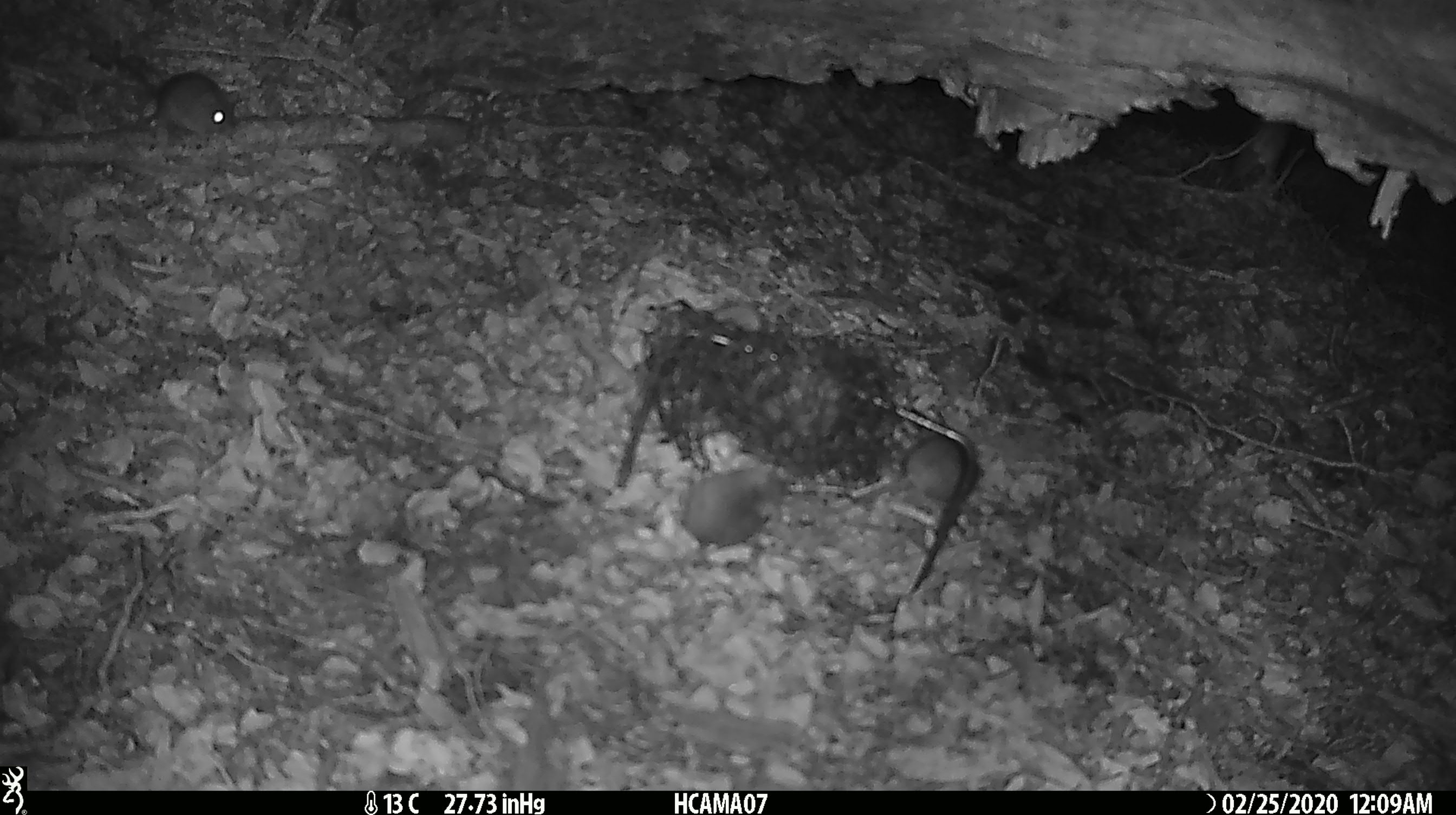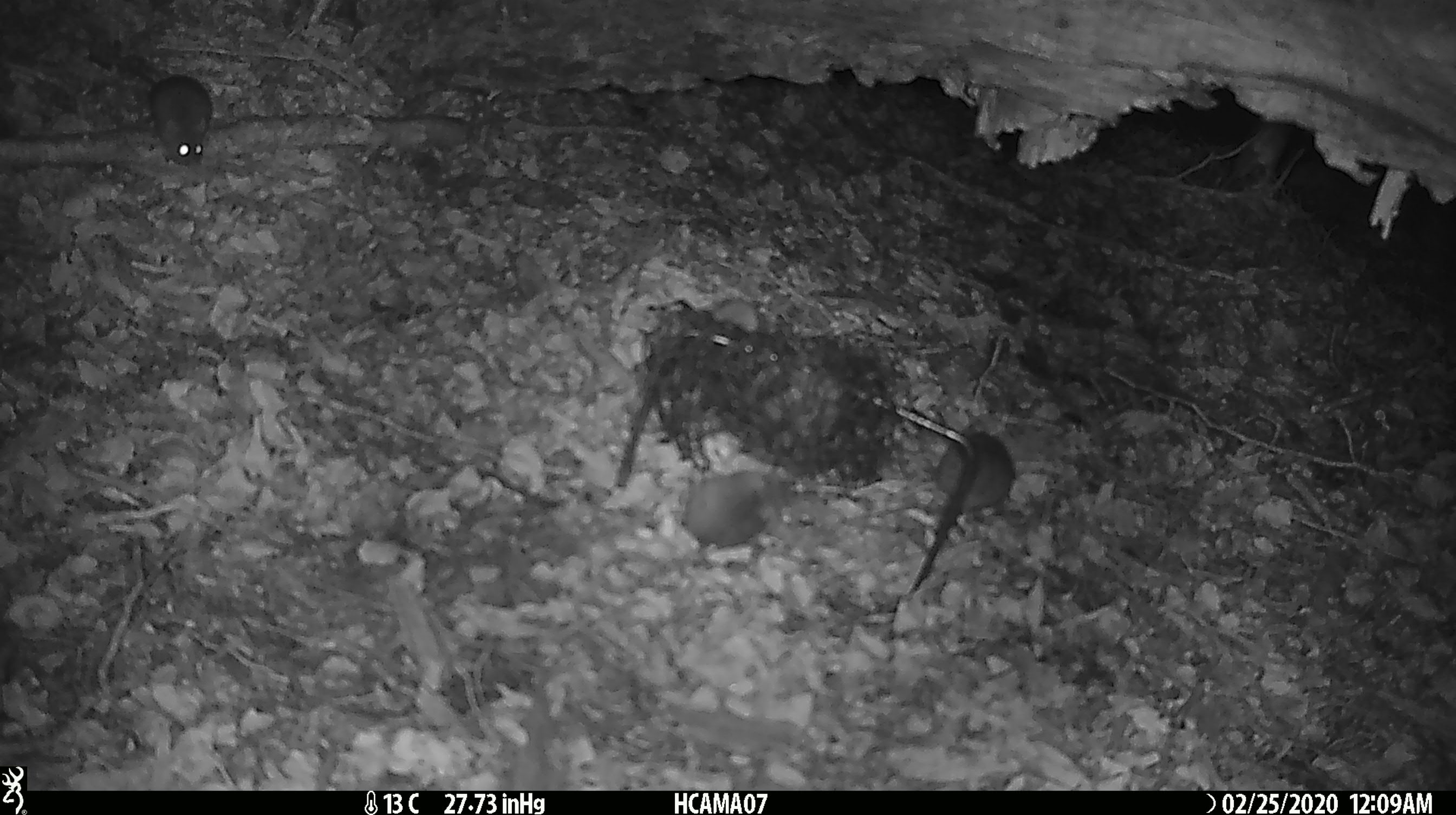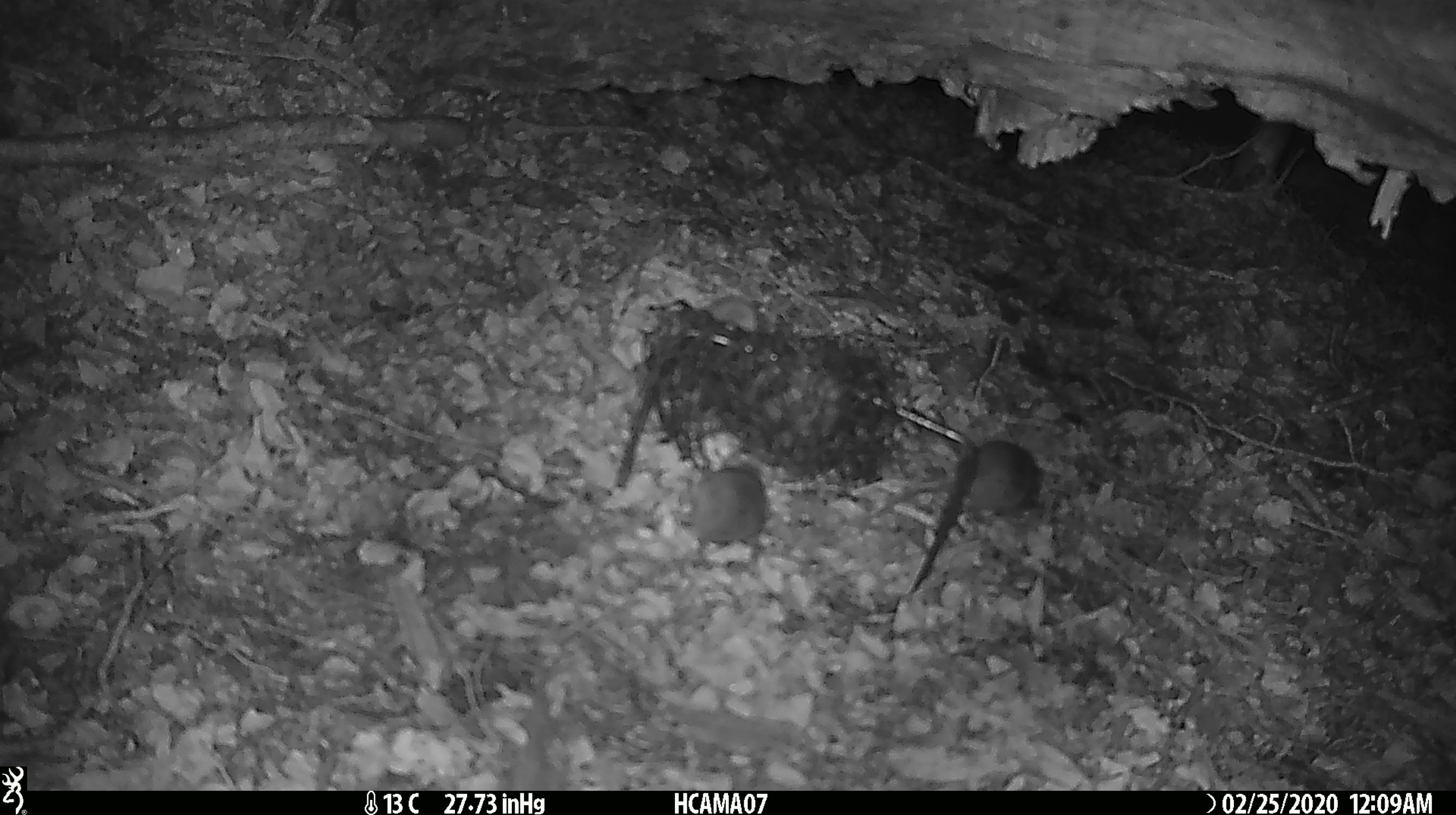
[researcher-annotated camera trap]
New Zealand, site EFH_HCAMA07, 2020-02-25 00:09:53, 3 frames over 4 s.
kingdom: Animalia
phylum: Chordata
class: Mammalia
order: Rodentia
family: Muridae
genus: Mus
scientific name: Mus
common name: mouse